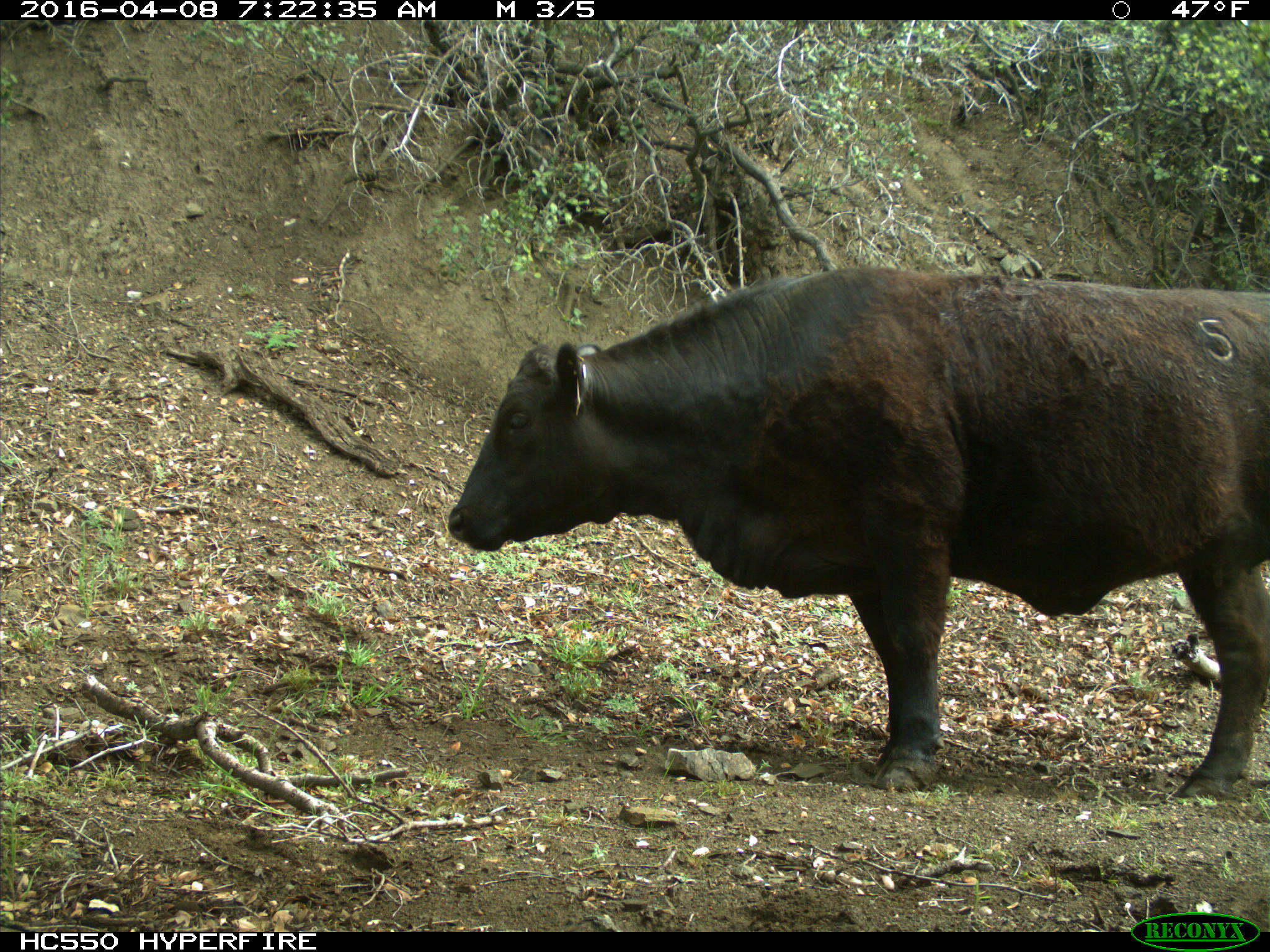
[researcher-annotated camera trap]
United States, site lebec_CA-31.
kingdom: Animalia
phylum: Chordata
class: Mammalia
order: Artiodactyla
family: Bovidae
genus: Bos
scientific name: Bos taurus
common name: domestic cow